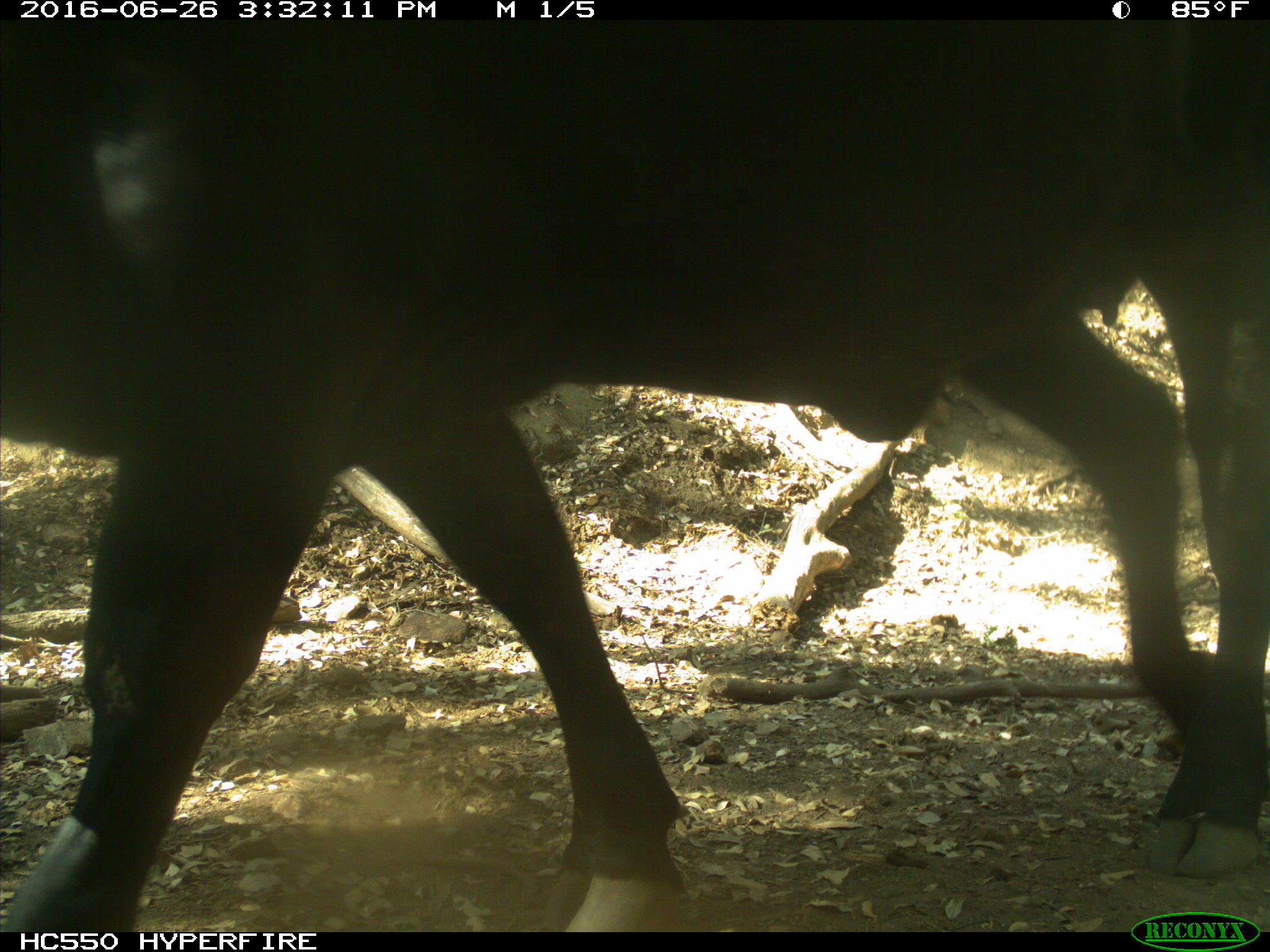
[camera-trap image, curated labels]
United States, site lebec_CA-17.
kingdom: Animalia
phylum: Chordata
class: Mammalia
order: Artiodactyla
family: Bovidae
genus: Bos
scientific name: Bos taurus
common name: domestic cow